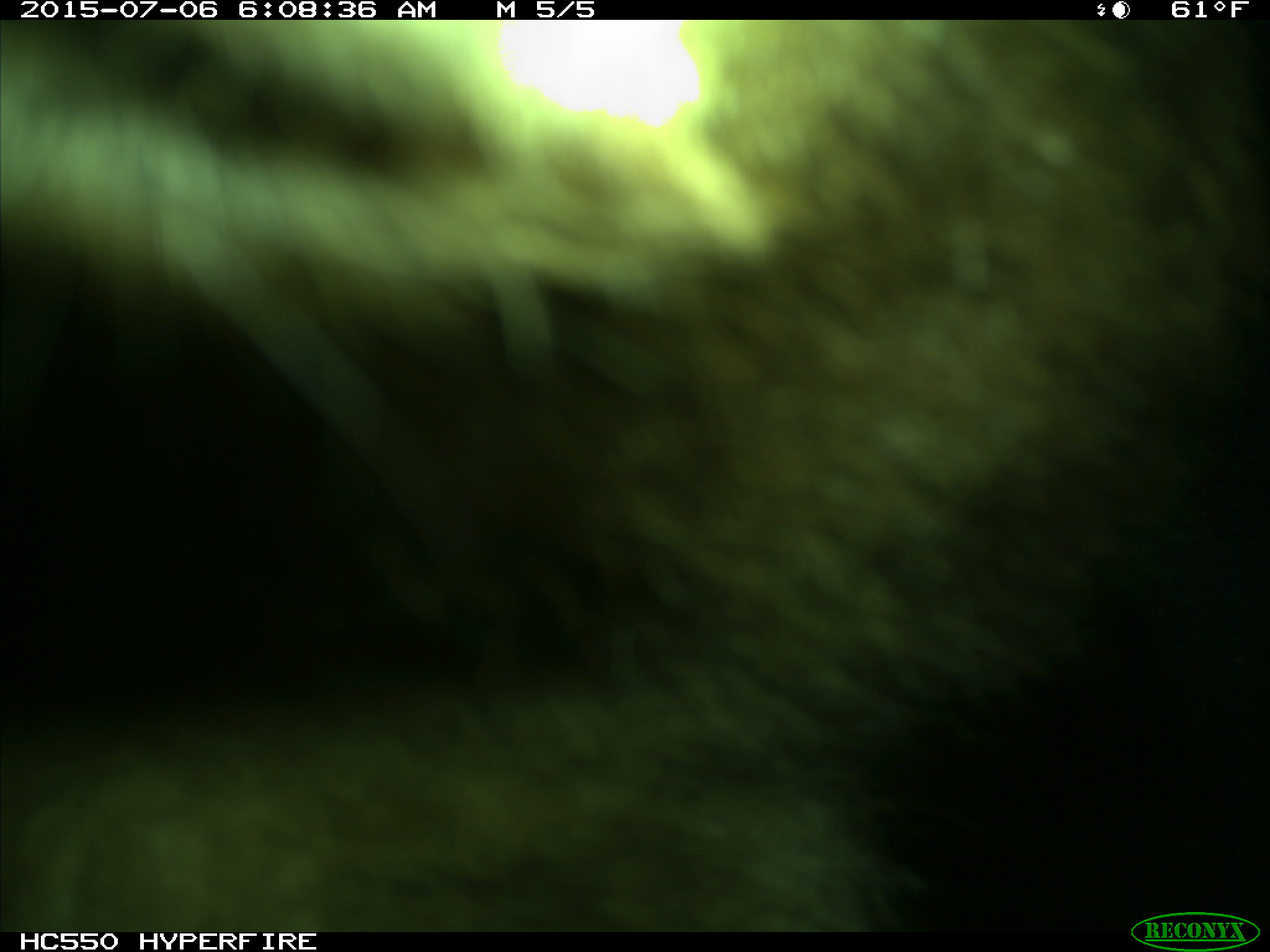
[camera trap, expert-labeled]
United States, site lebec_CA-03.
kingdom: Animalia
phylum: Chordata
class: Mammalia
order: Carnivora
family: Ursidae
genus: Ursus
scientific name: Ursus americanus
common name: american black bear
Ursus americanus (american black bear).